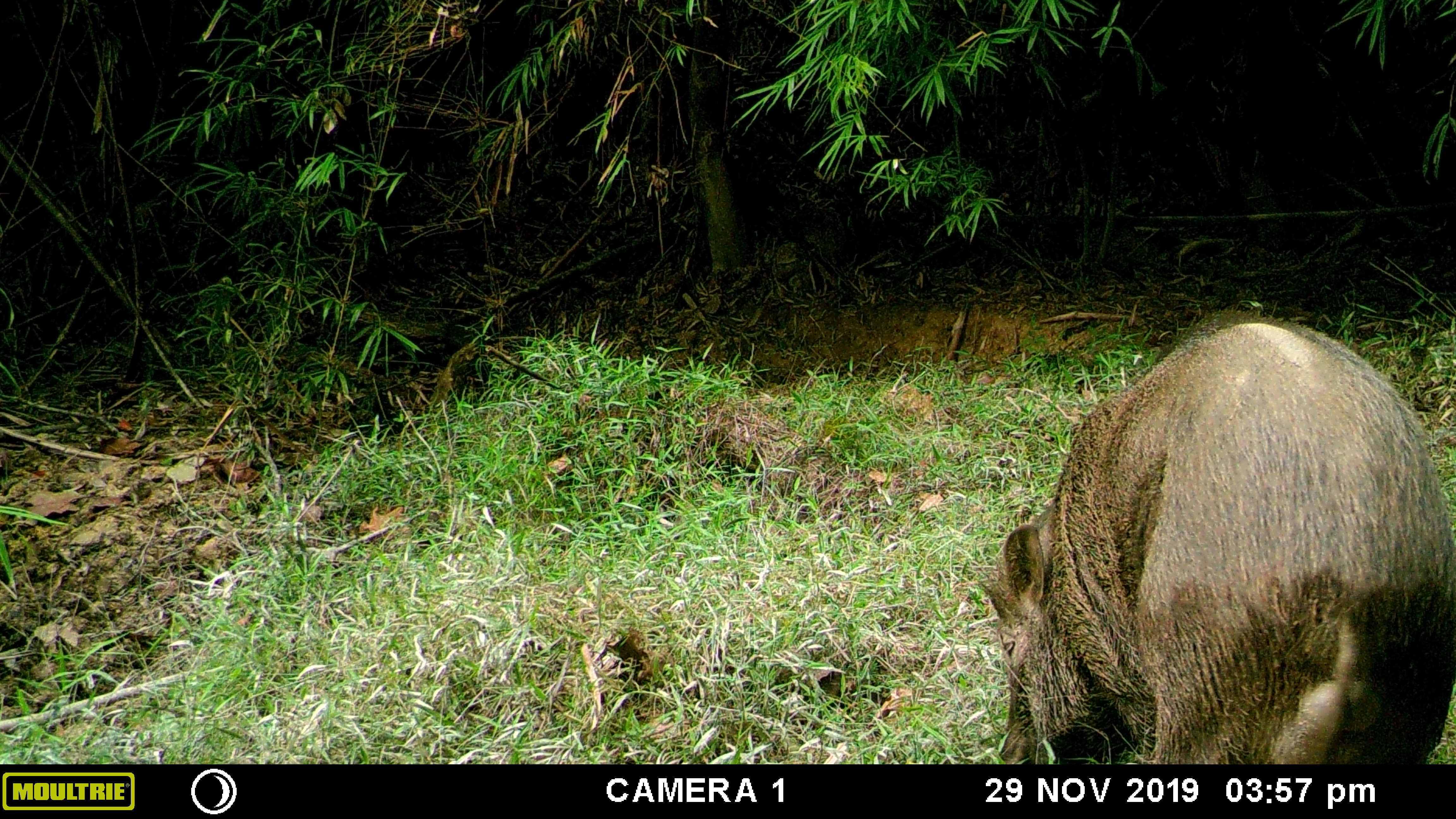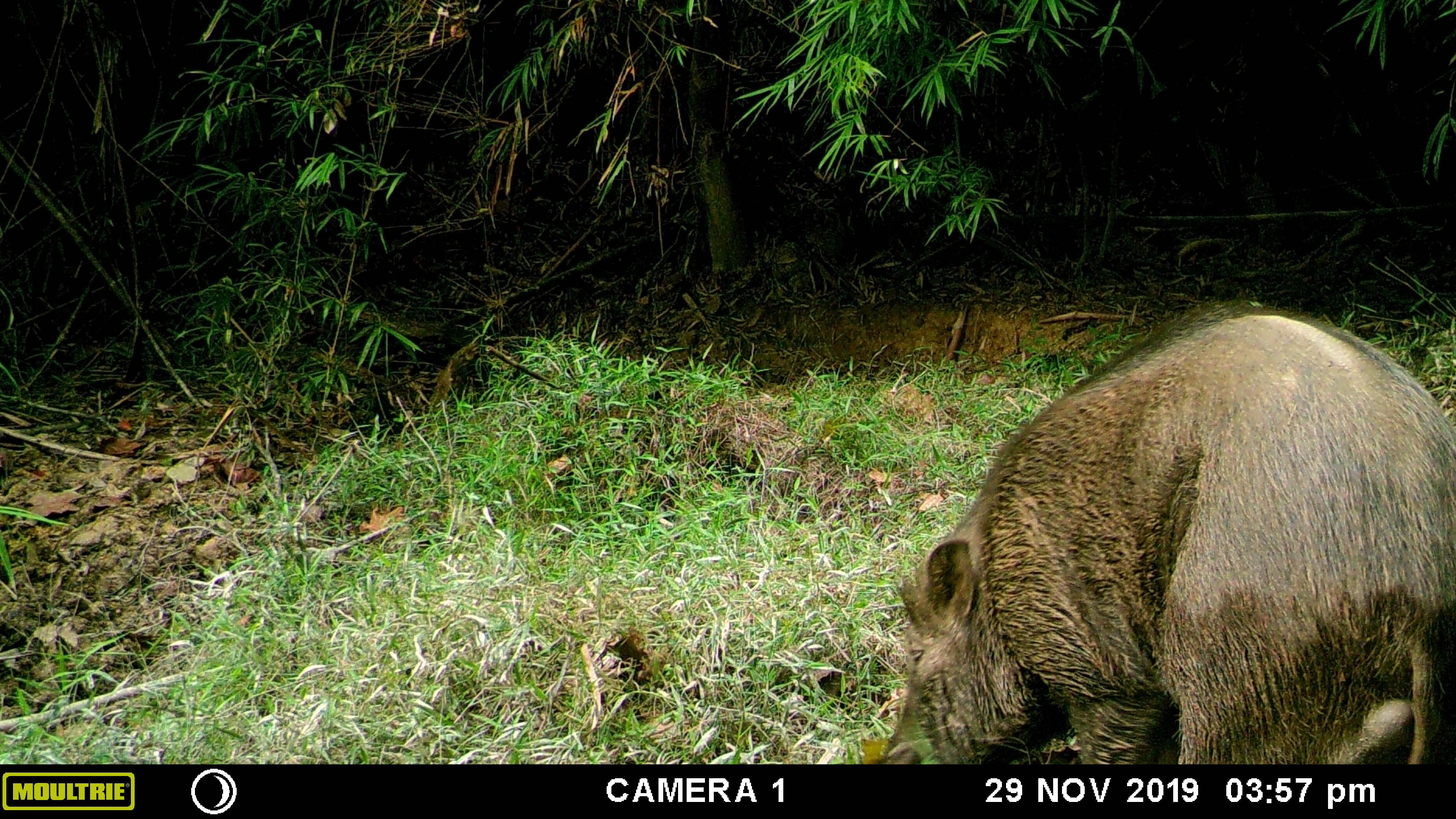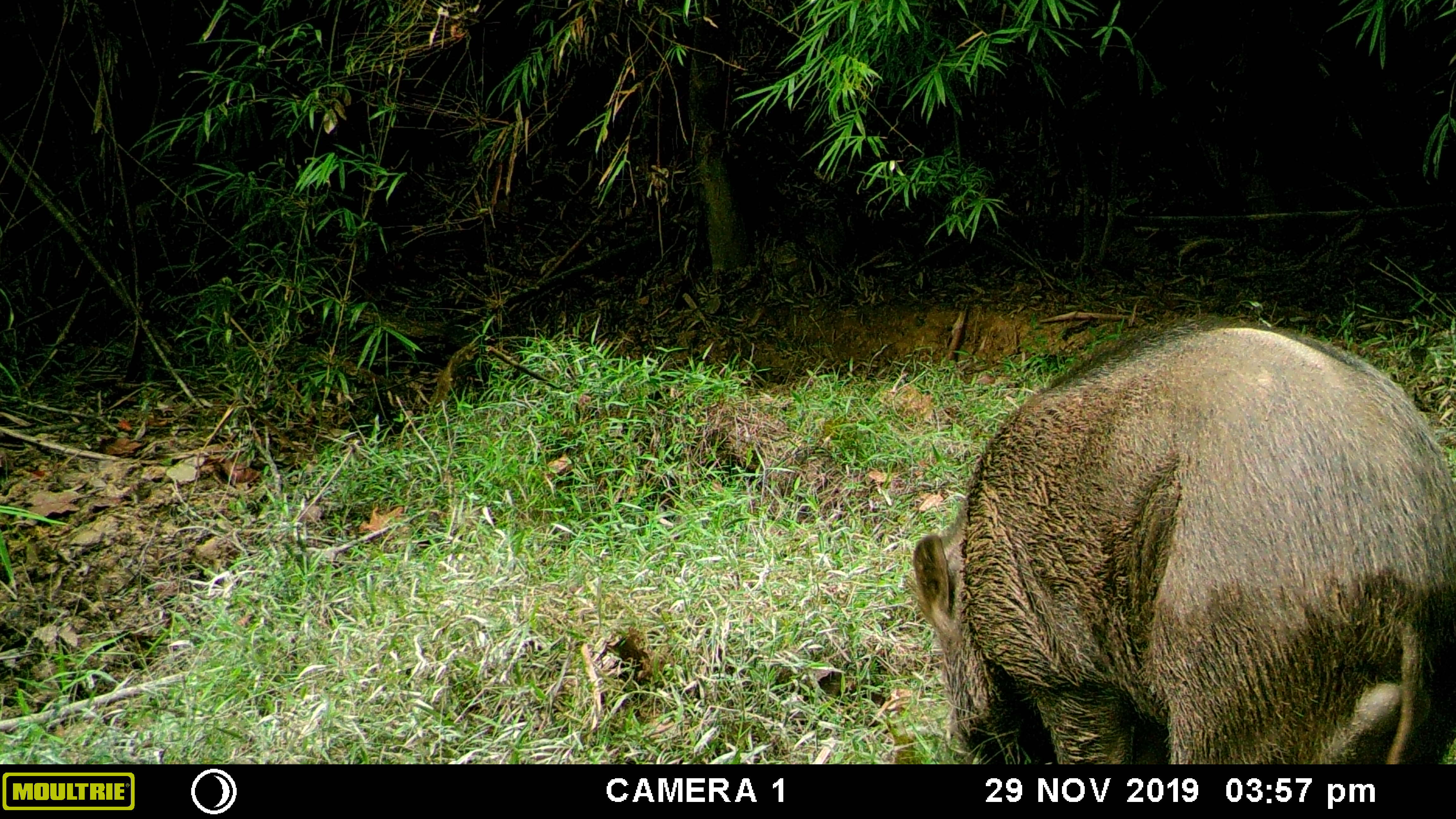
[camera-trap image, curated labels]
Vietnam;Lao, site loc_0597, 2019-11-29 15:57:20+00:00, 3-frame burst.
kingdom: Animalia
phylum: Chordata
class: Mammalia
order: Artiodactyla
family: Suidae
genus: Sus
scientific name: Sus scrofa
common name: eurasian wild pig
Eurasian wild pig (Sus scrofa). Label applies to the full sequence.